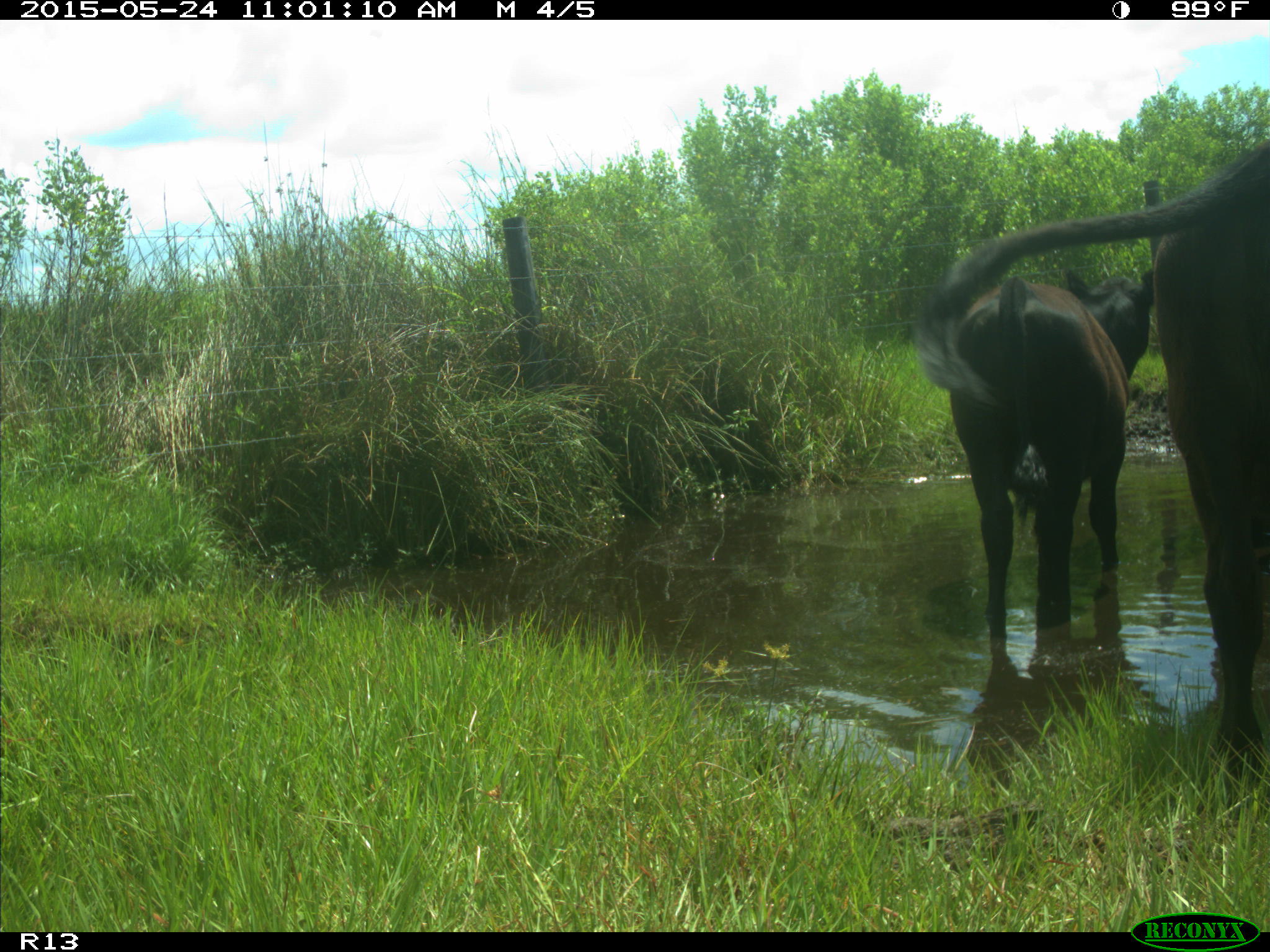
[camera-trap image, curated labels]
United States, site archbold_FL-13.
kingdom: Animalia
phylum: Chordata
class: Mammalia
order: Artiodactyla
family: Bovidae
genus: Bos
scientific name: Bos taurus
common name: domestic cow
Bos taurus (domestic cow).